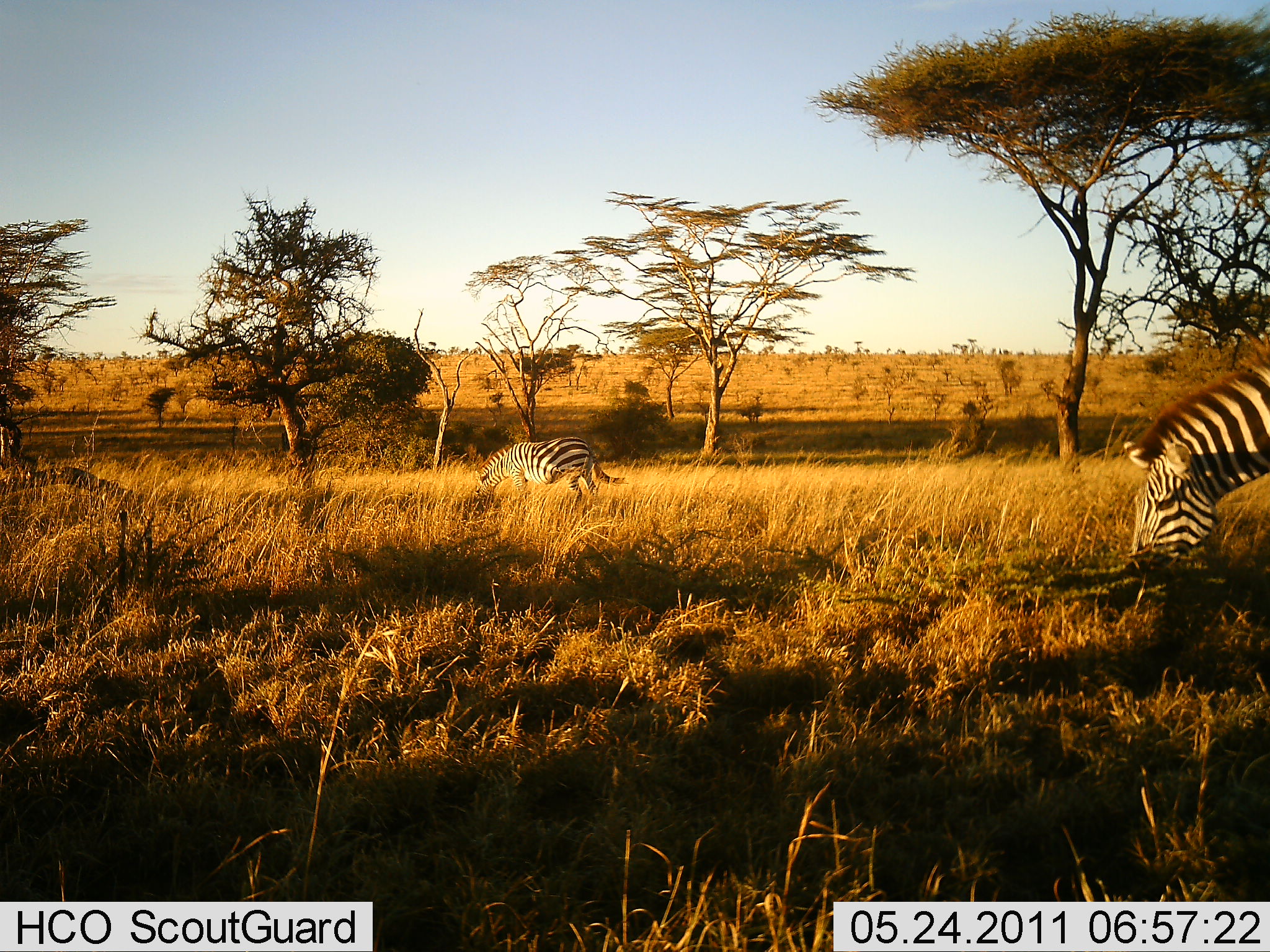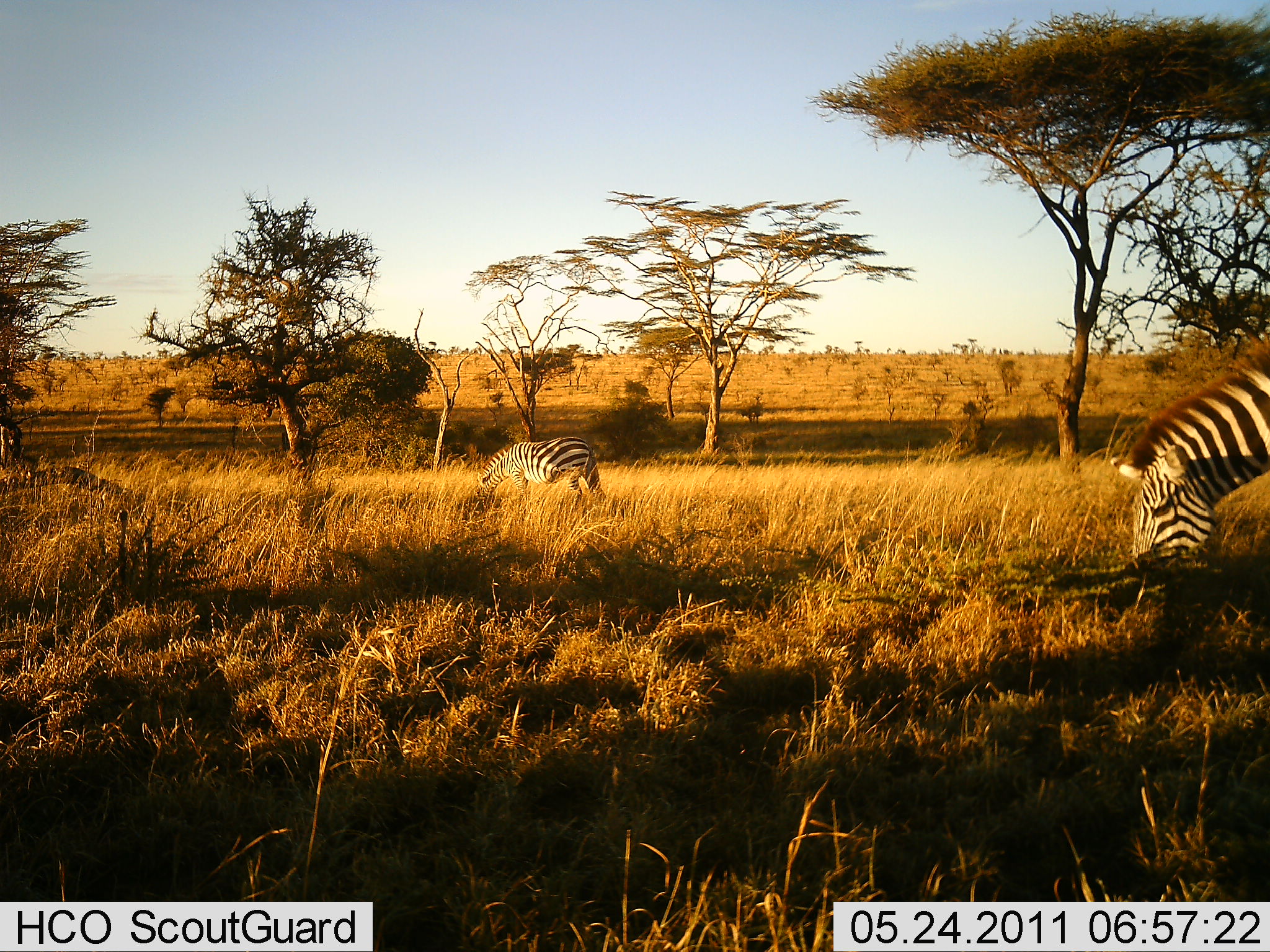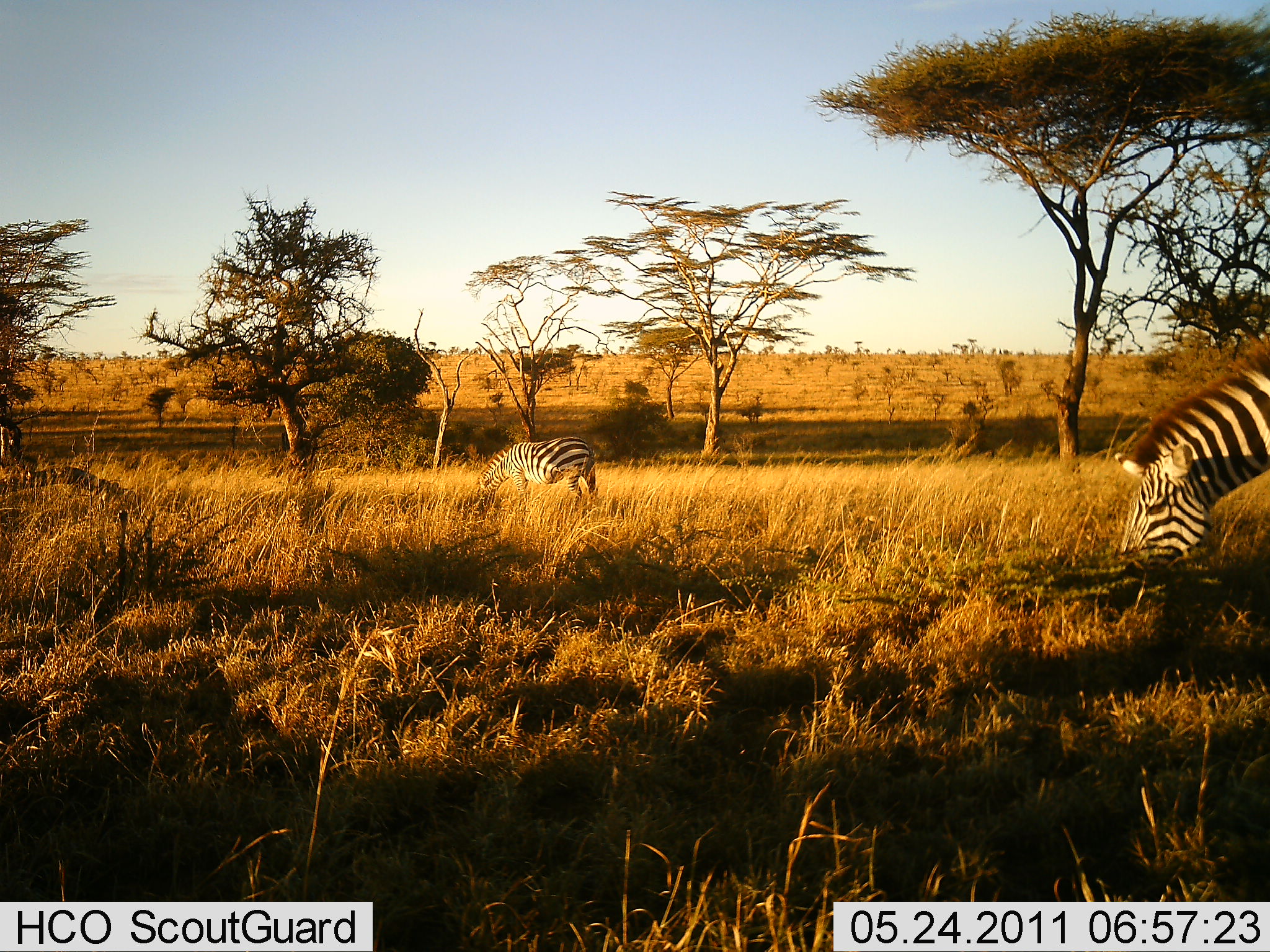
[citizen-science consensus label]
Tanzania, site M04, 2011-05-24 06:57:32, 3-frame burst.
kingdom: Animalia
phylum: Chordata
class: Mammalia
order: Perissodactyla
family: Equidae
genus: Equus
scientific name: Equus quagga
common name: plains zebra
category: zebra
Zebra (plains zebra) (Equus quagga), count 2. Behavior (volunteer vote fractions): standing 18%, resting 0%, moving 0%, interacting 0%. Young present (vote fraction): 0%. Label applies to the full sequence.